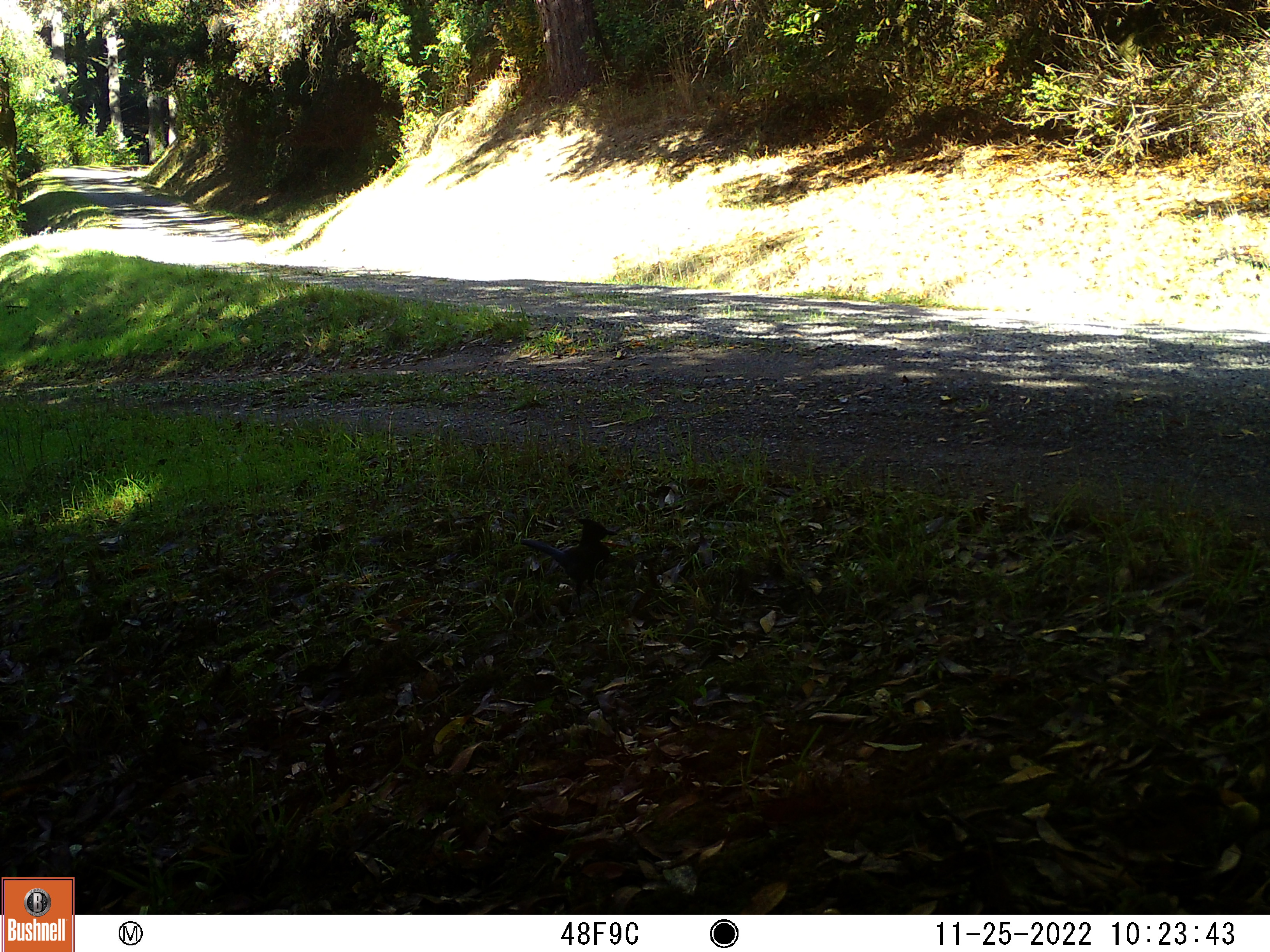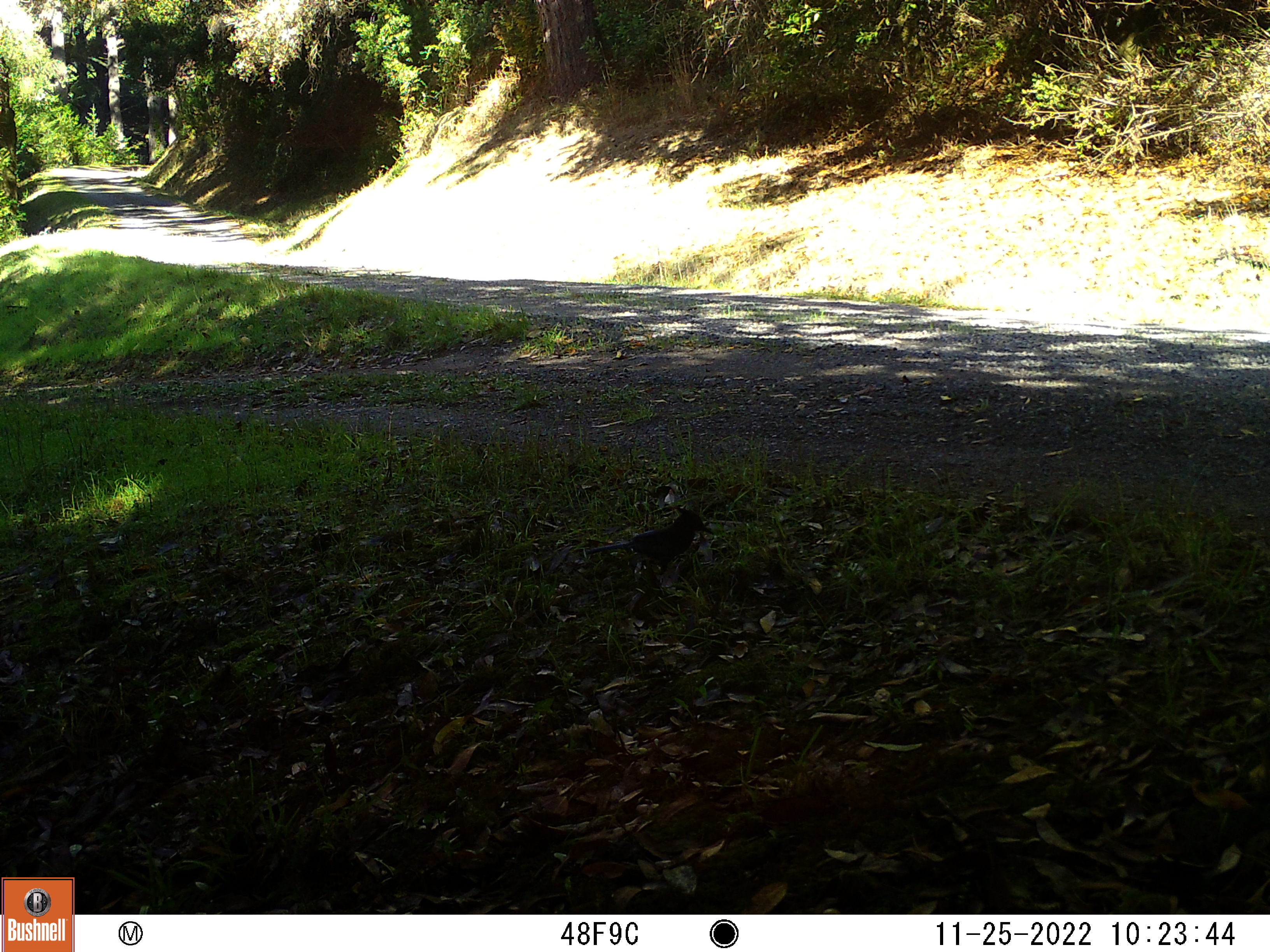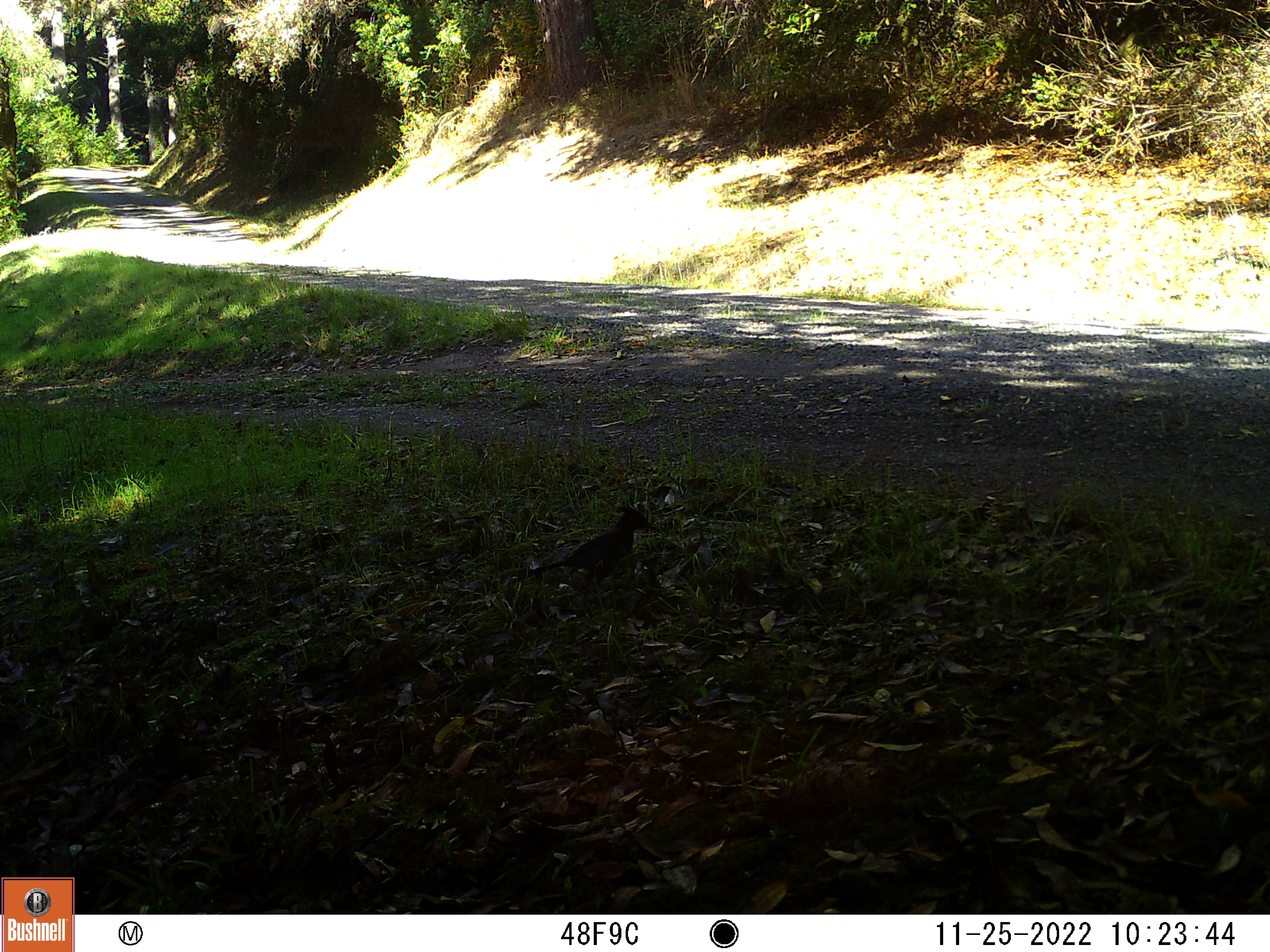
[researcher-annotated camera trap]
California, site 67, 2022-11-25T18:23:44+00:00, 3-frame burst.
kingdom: Animalia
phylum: Chordata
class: Aves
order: Passeriformes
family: Corvidae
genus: Cyanocitta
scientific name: Cyanocitta stelleri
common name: steller's jay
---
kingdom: Animalia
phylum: Chordata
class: Aves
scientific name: Aves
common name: bird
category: unknown bird